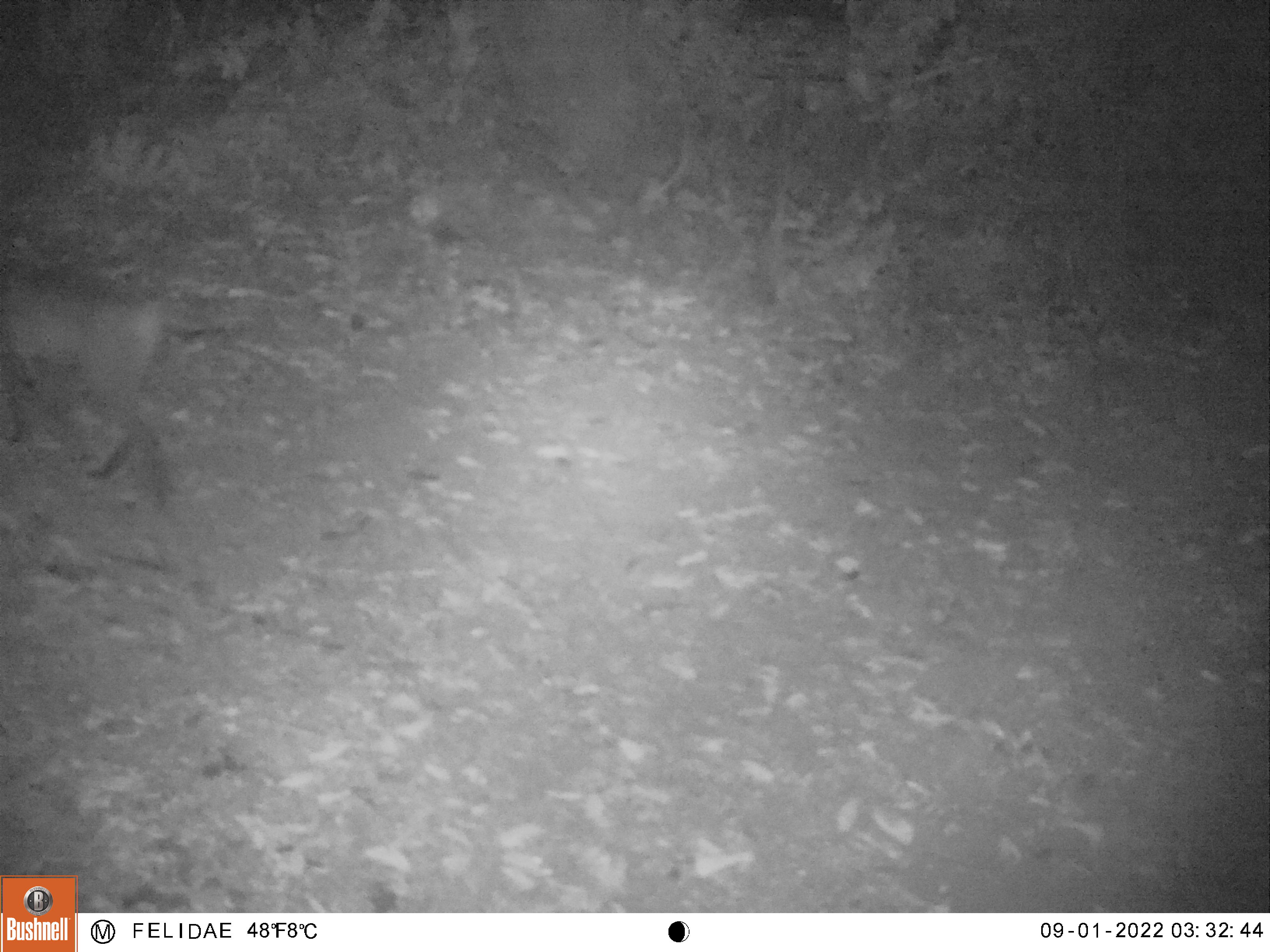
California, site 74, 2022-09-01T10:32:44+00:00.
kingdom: Animalia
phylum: Chordata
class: Mammalia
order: Carnivora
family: Felidae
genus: Lynx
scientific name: Lynx rufus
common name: bobcat